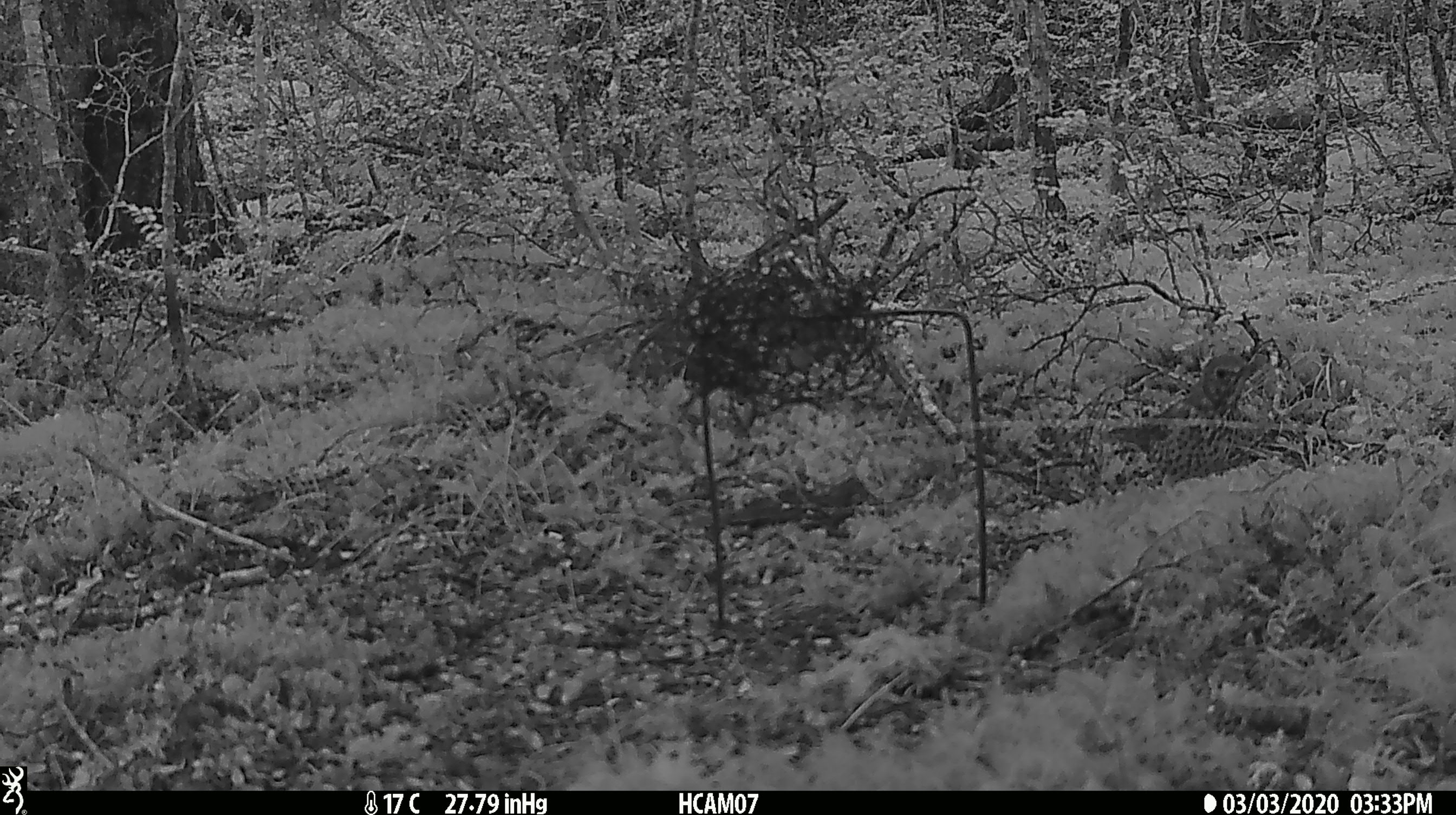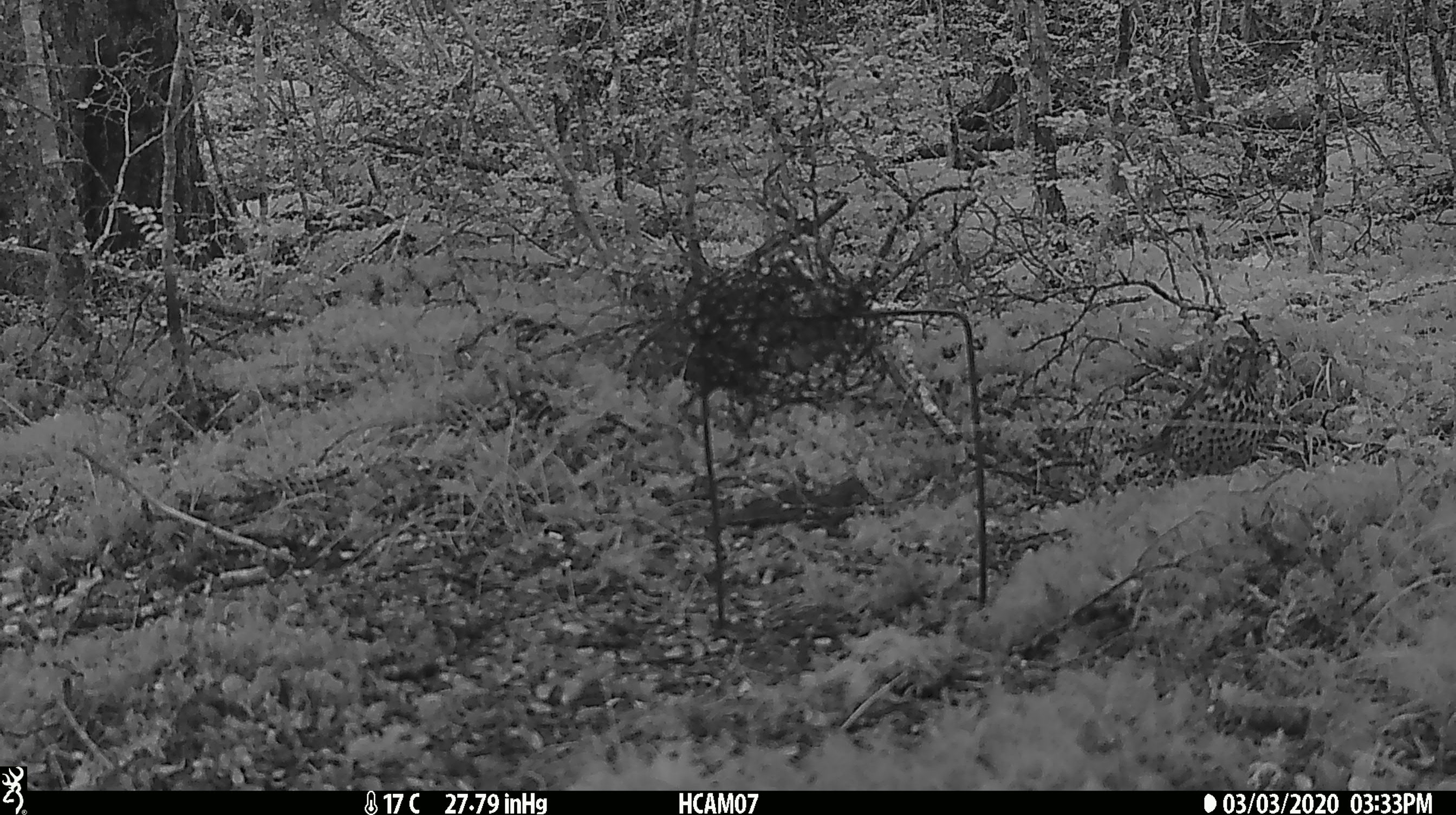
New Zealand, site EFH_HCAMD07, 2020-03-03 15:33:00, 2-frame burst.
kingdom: Animalia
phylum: Chordata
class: Aves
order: Passeriformes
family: Turdidae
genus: Turdus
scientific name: Turdus philomelos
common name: song thrush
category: thrush